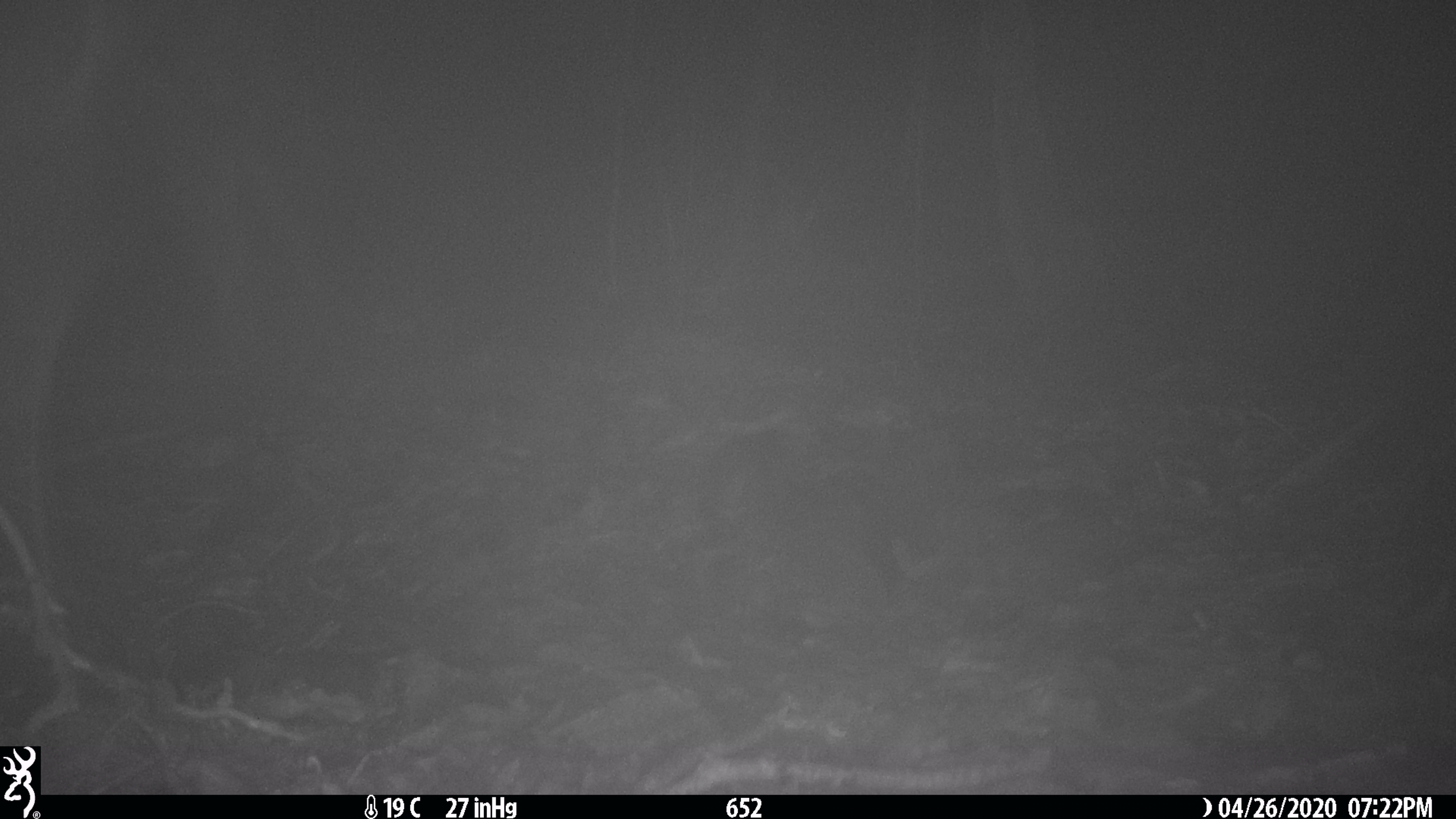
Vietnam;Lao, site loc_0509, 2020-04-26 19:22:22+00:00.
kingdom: Animalia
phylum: Chordata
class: Mammalia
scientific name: Mammalia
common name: mammal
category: unidentified small mammal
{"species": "unidentified small mammal (mammal) (Mammalia)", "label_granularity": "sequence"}